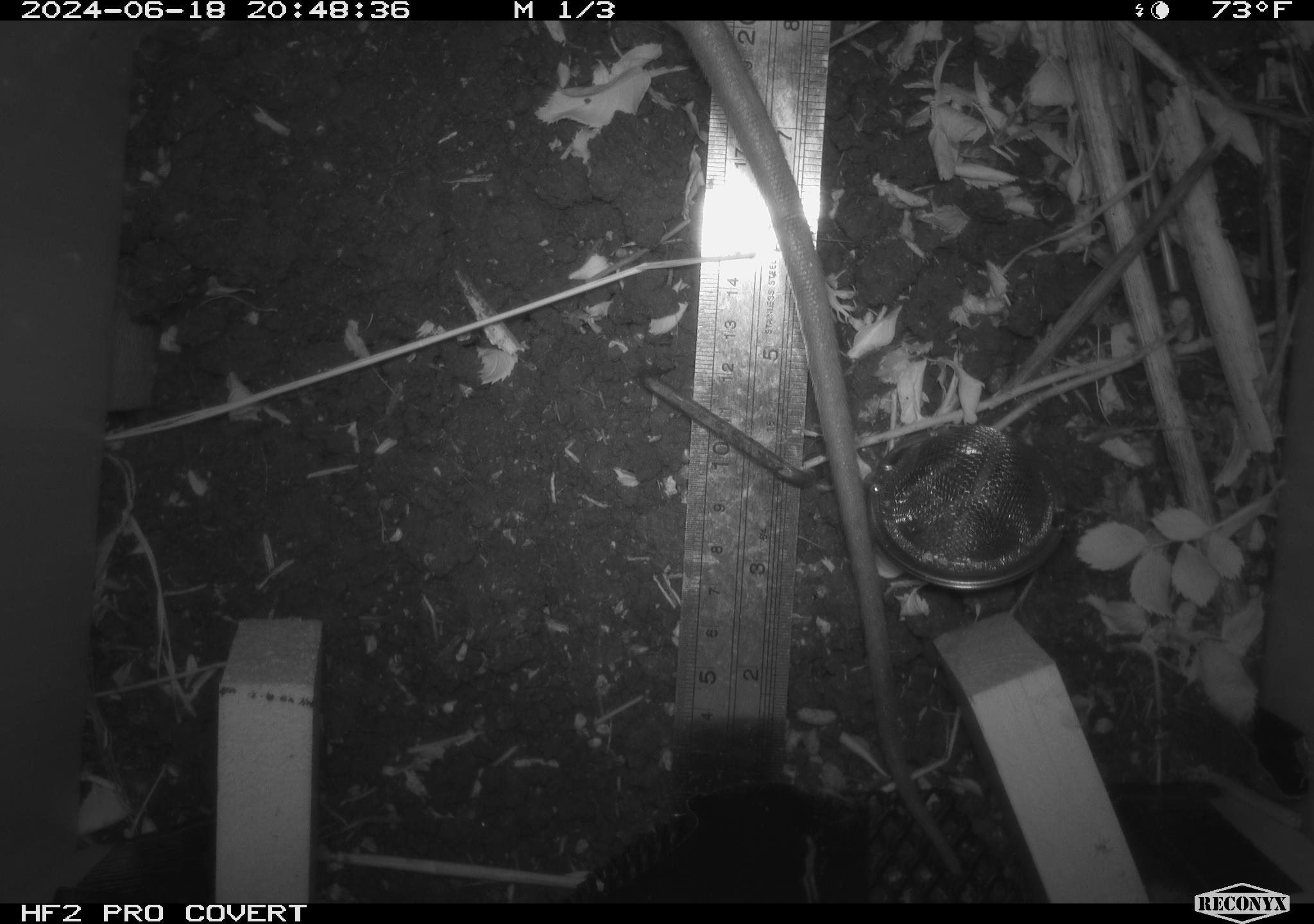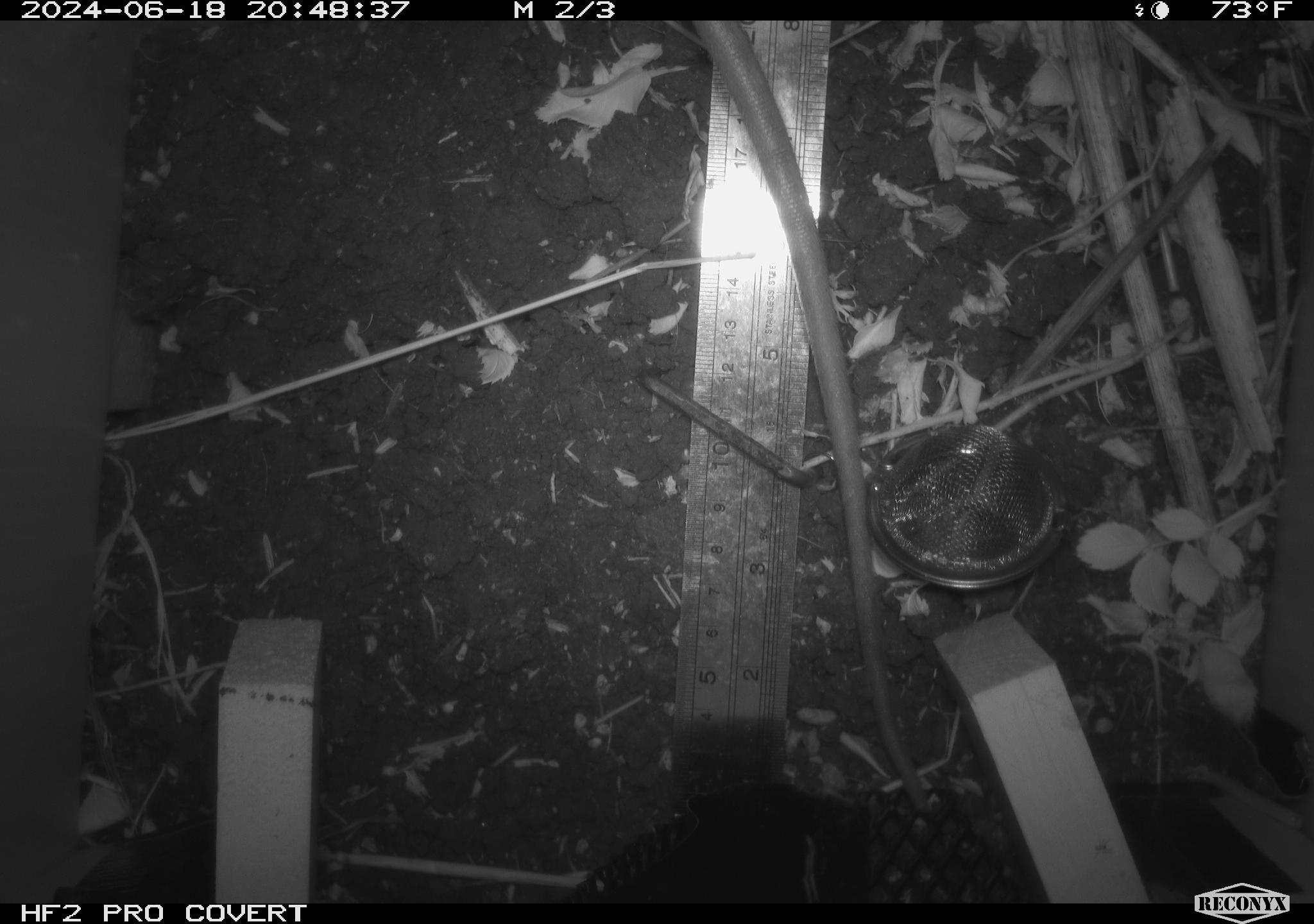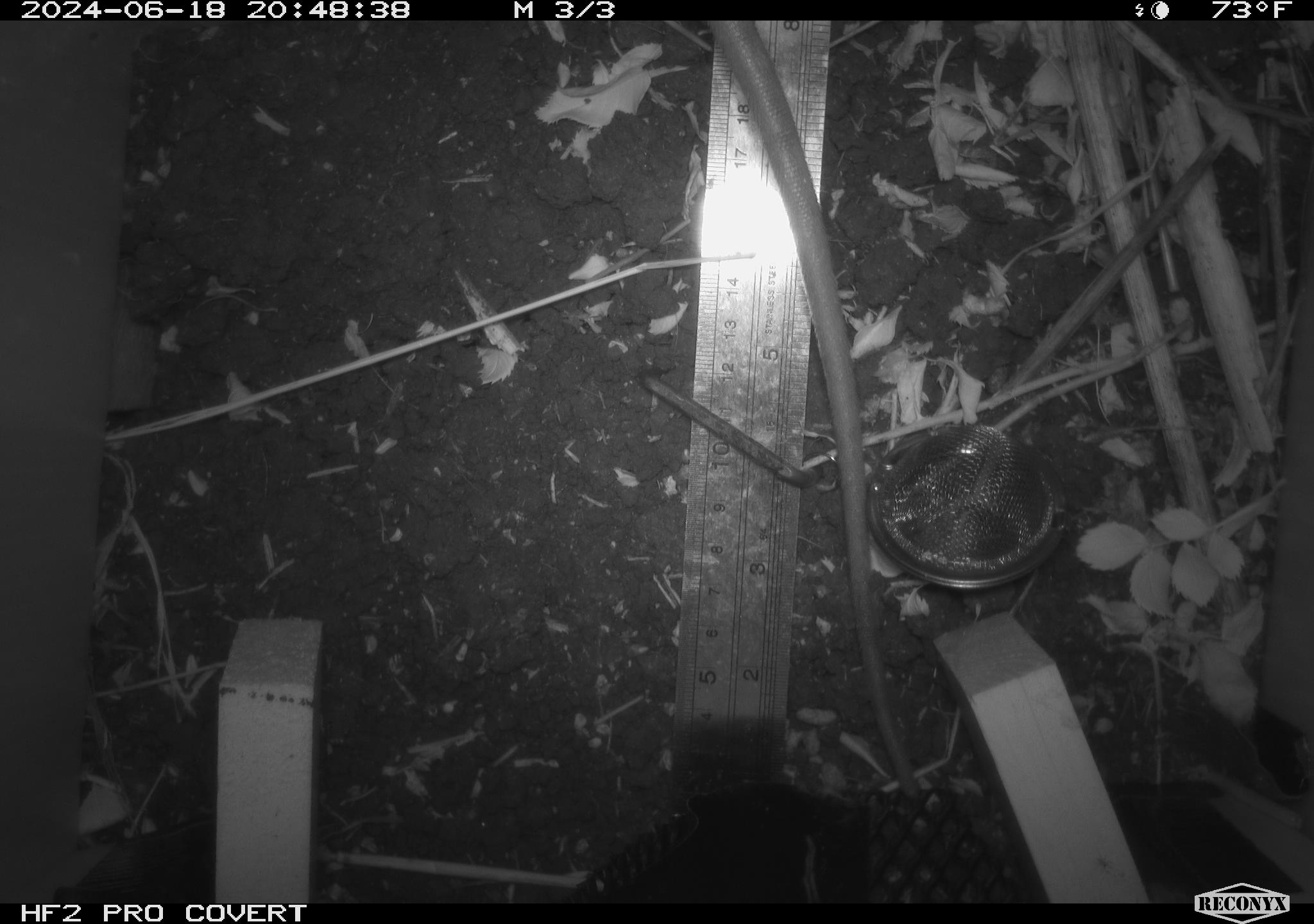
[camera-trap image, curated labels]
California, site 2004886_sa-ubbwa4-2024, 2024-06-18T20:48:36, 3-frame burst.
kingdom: Animalia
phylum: Chordata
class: Mammalia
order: Rodentia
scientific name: Rodentia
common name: woodrat or rat or mouse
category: woodrat or rat or mouse species